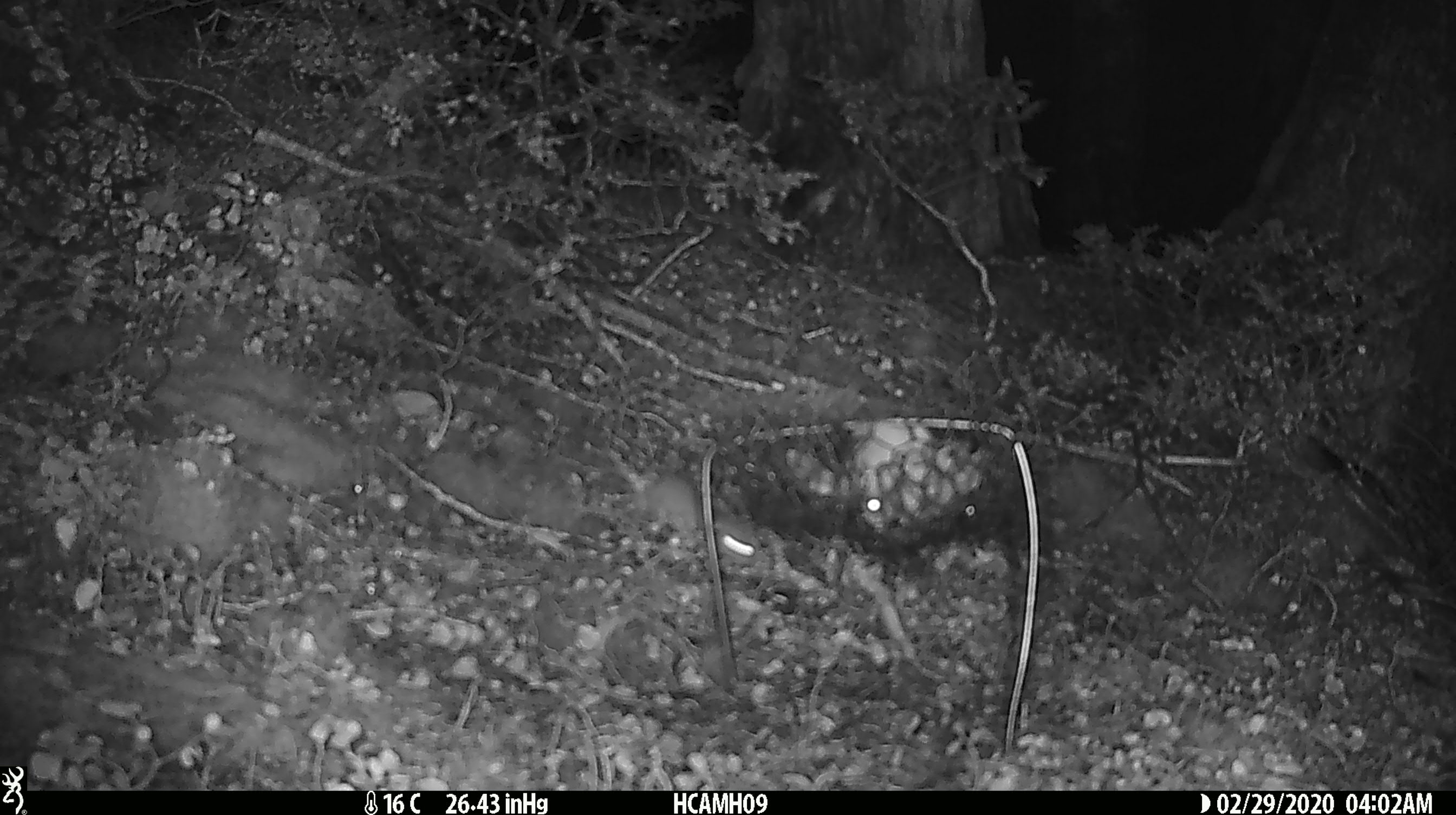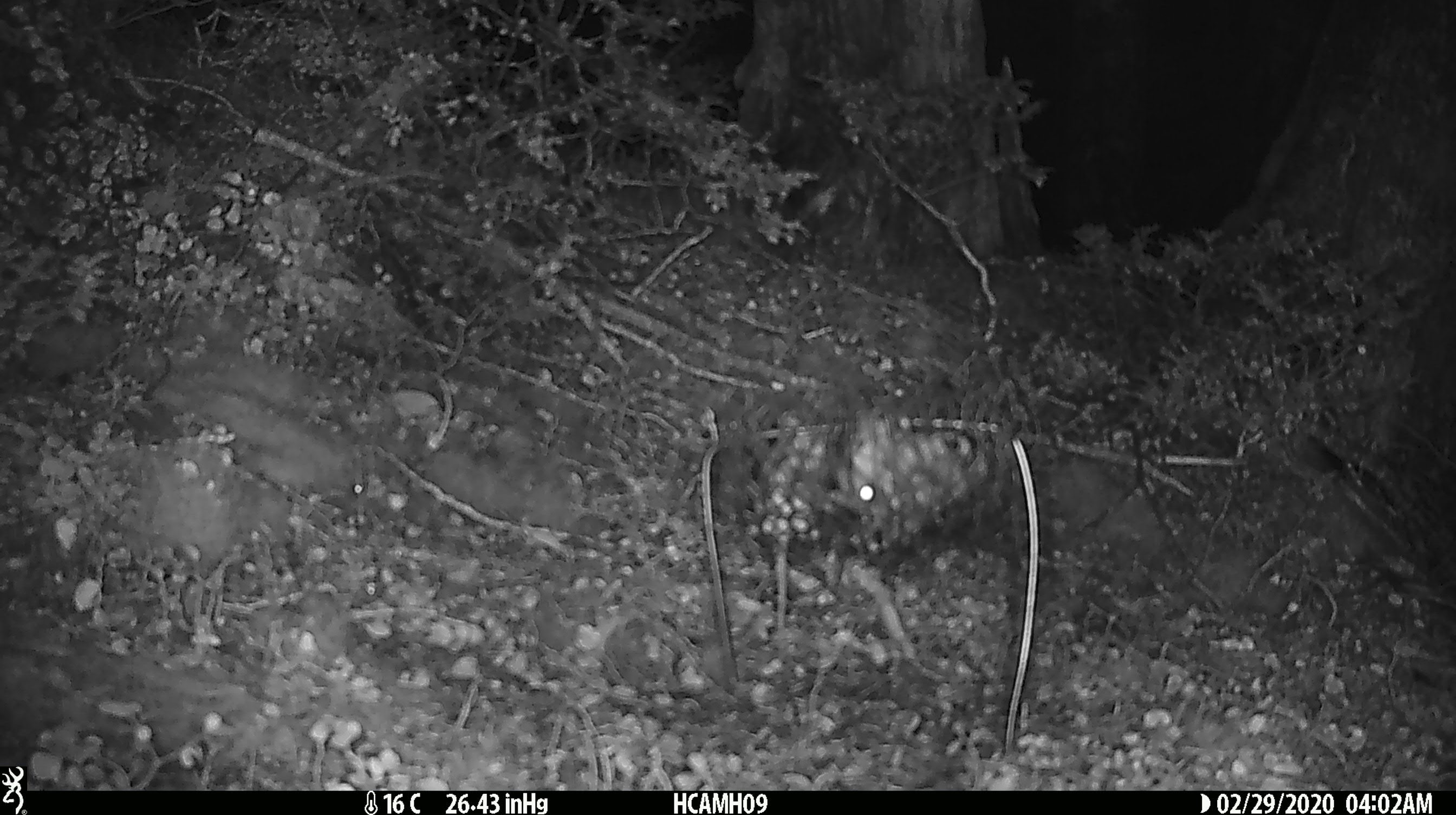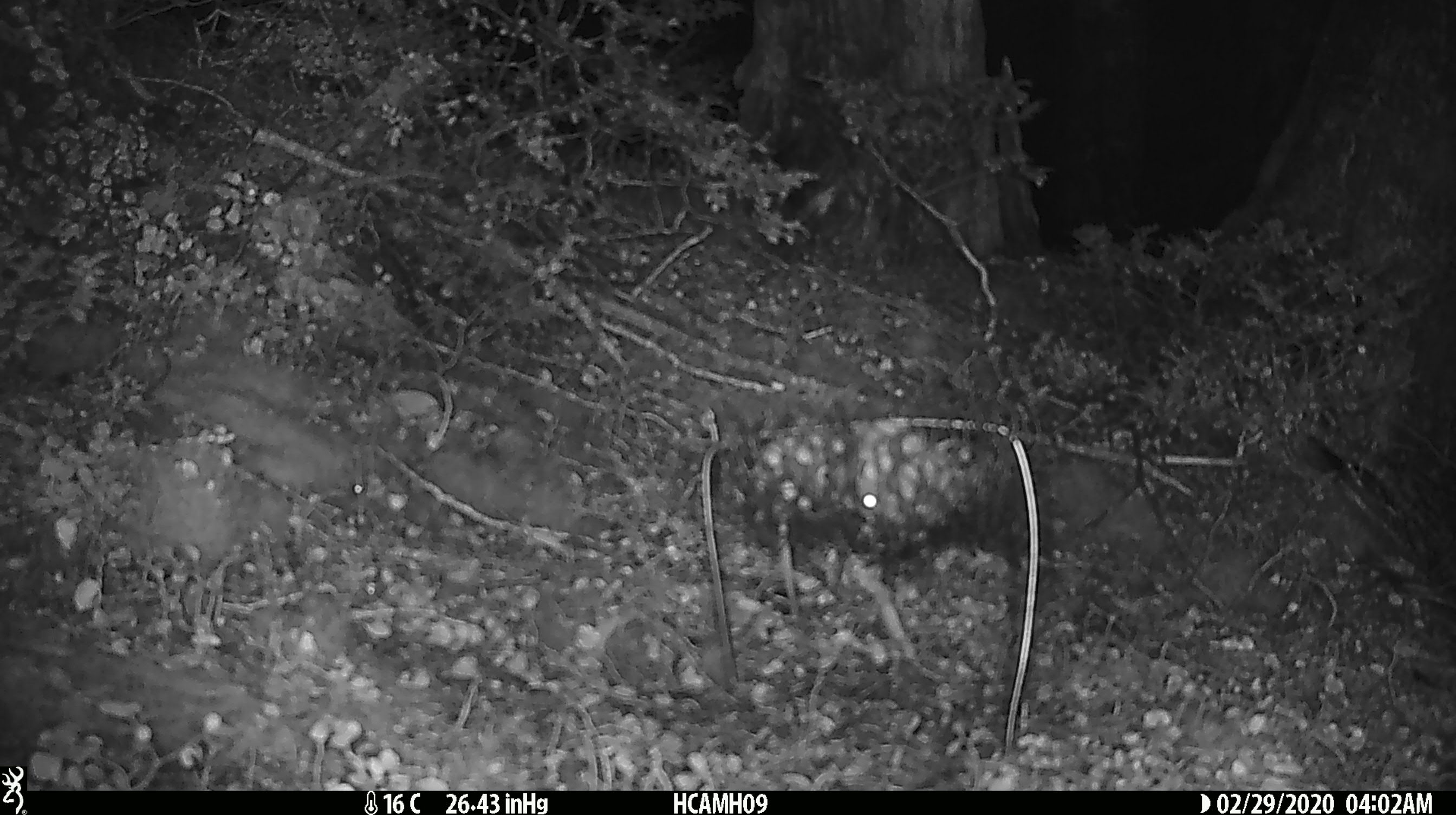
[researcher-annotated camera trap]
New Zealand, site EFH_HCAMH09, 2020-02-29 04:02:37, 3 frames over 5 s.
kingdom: Animalia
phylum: Chordata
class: Mammalia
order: Rodentia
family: Muridae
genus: Mus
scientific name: Mus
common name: mouse